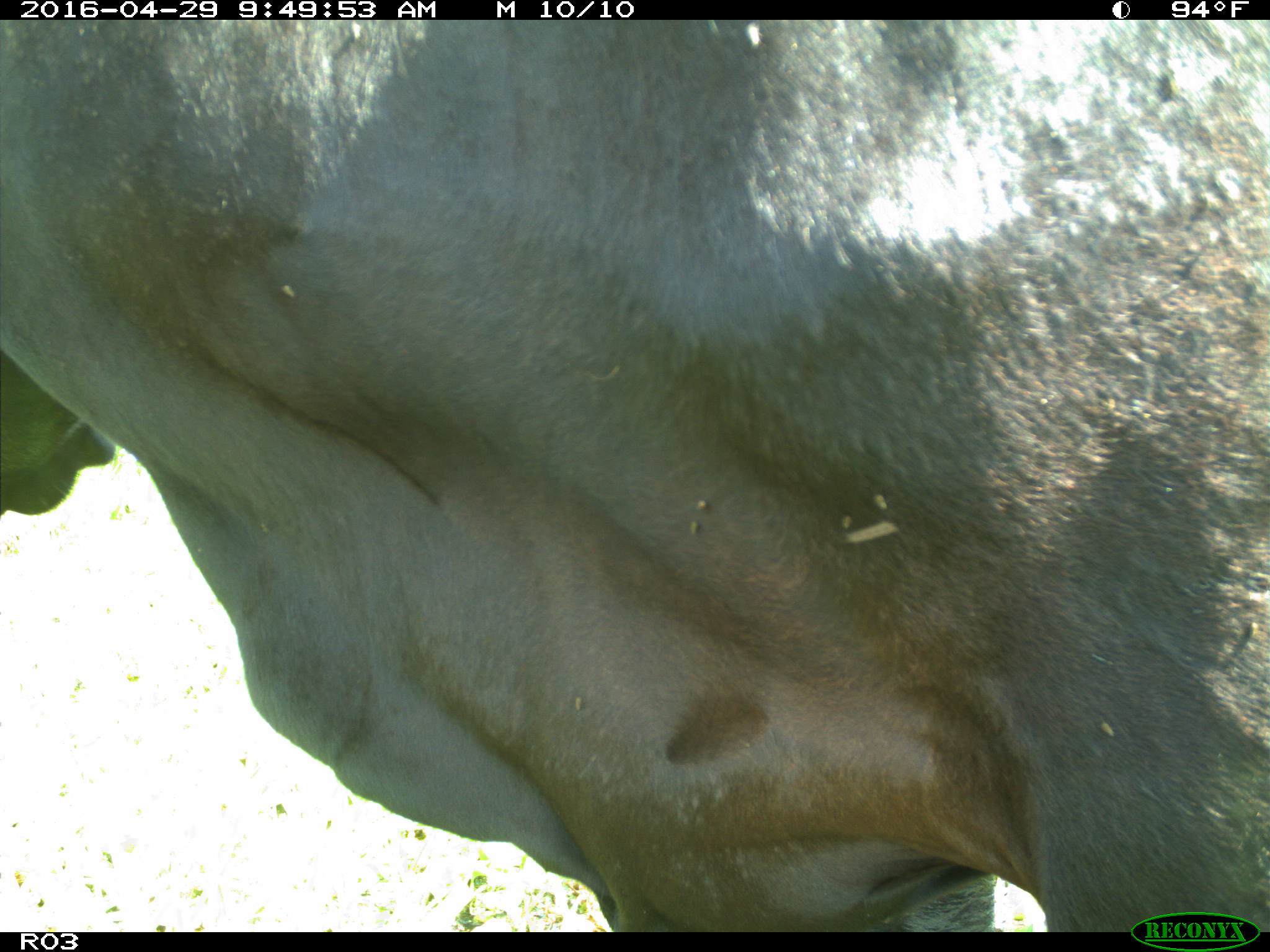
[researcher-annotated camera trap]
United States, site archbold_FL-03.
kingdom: Animalia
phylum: Chordata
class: Mammalia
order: Artiodactyla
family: Bovidae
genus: Bos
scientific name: Bos taurus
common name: domestic cow